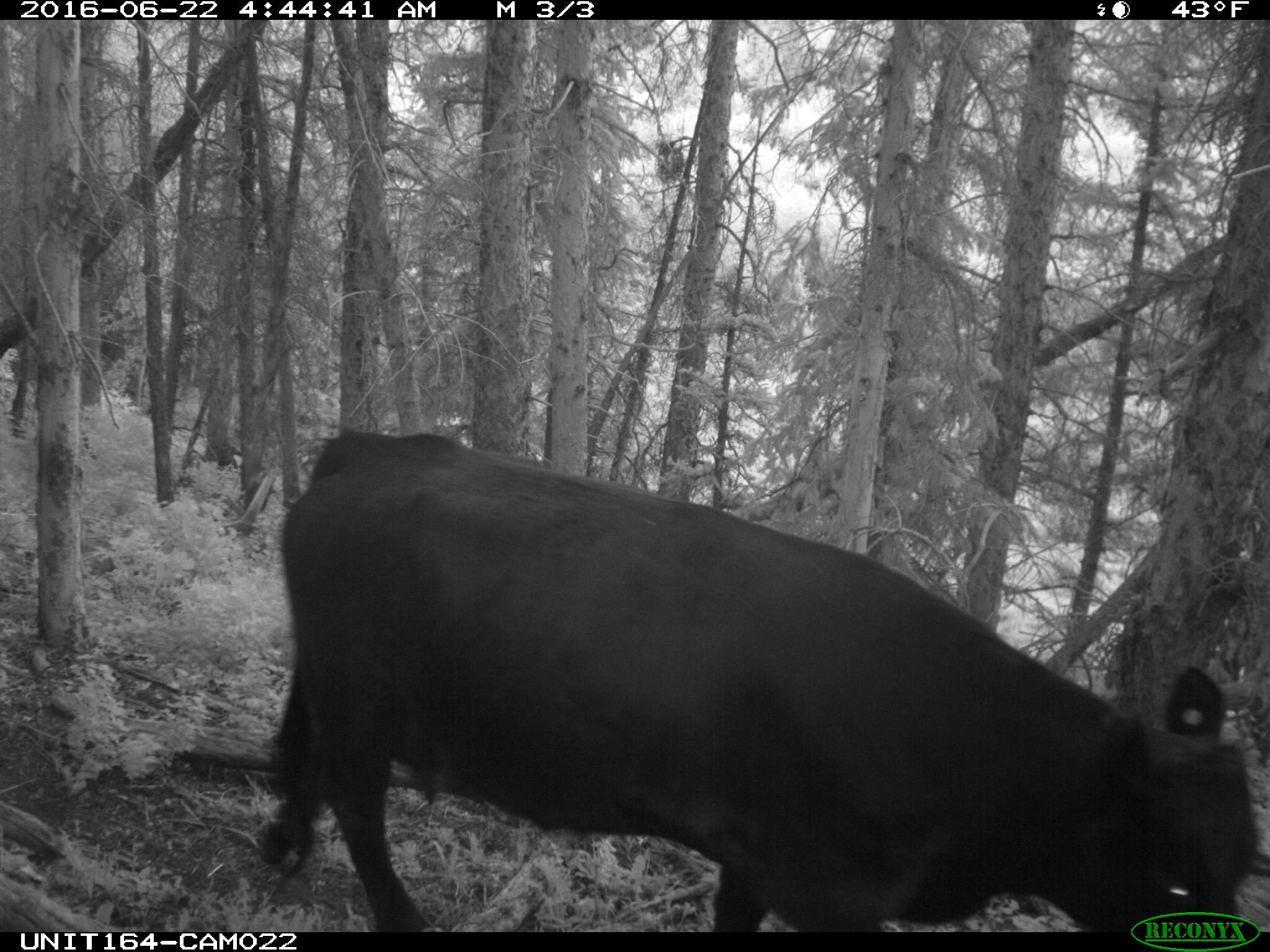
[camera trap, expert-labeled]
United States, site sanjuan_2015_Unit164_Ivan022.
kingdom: Animalia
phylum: Chordata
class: Mammalia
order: Artiodactyla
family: Bovidae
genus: Bos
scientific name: Bos taurus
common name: domestic cow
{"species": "Bos taurus (domestic cow)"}